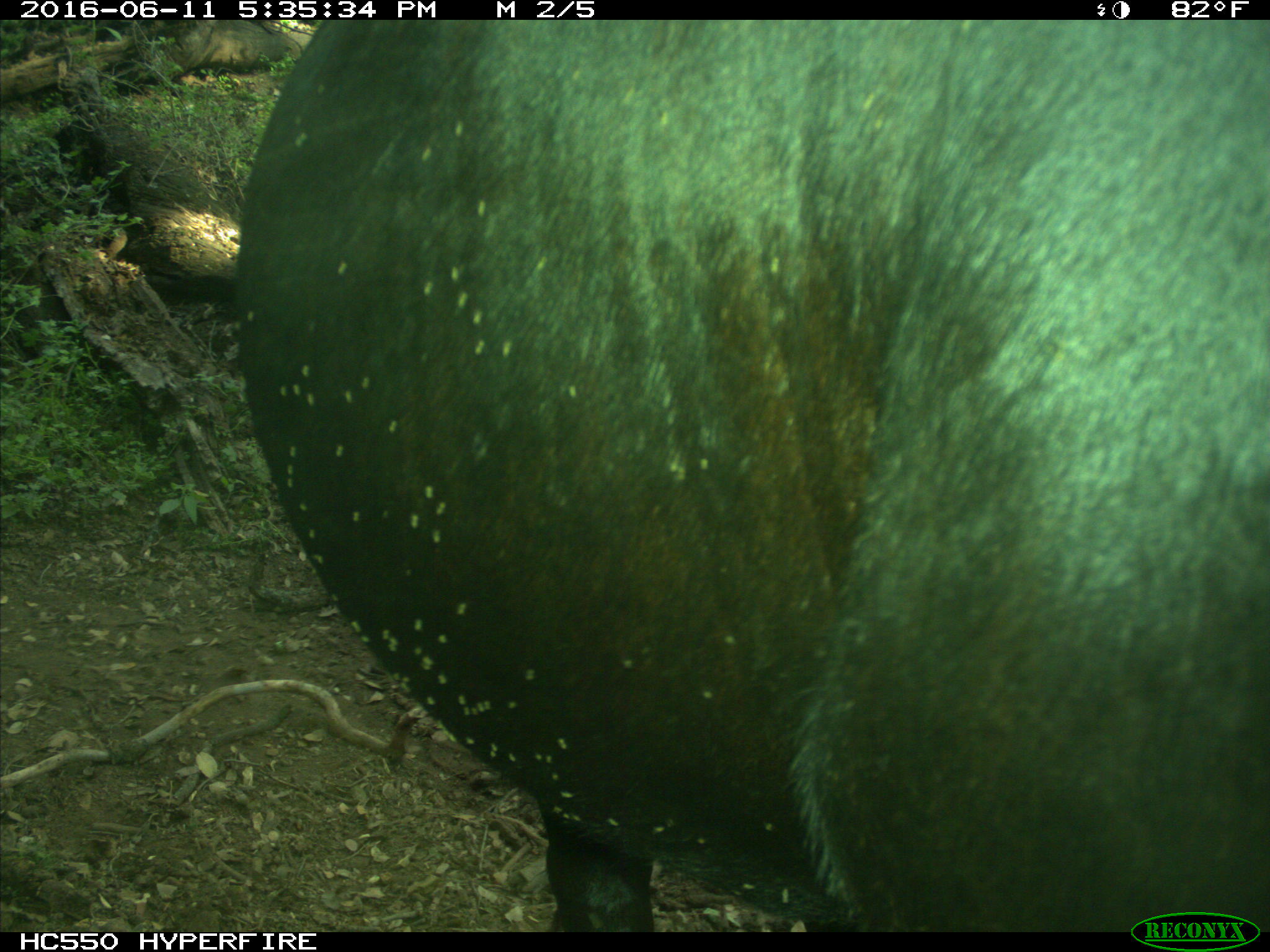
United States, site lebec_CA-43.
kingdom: Animalia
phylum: Chordata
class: Mammalia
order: Artiodactyla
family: Bovidae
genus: Bos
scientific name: Bos taurus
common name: domestic cow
Bos taurus (domestic cow).